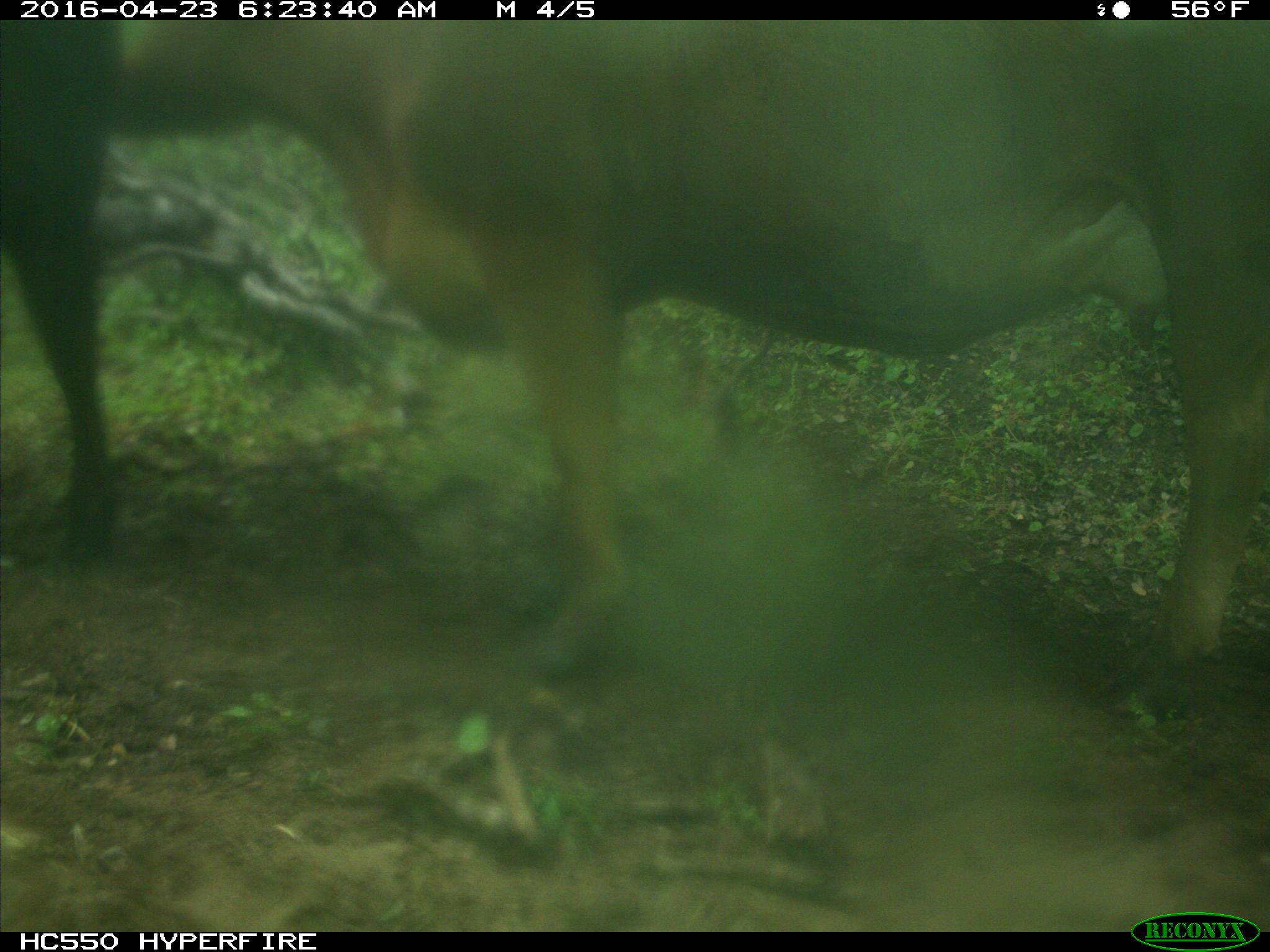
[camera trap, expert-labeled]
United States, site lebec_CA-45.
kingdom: Animalia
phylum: Chordata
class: Mammalia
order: Artiodactyla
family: Bovidae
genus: Bos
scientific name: Bos taurus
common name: domestic cow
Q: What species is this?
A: Bos taurus (domestic cow).